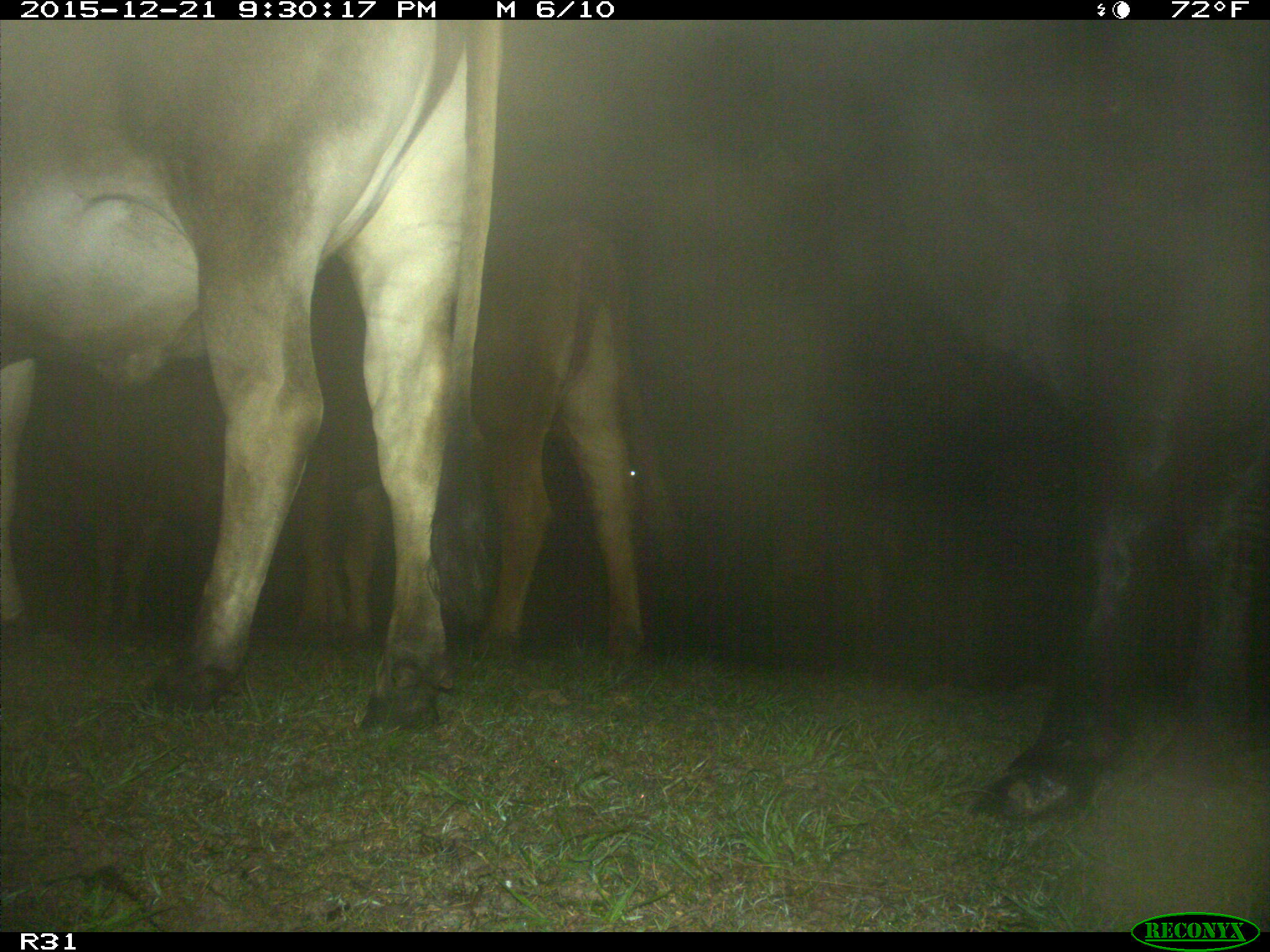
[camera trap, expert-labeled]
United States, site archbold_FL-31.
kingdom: Animalia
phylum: Chordata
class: Mammalia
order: Artiodactyla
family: Bovidae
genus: Bos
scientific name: Bos taurus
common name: domestic cow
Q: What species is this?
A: Bos taurus (domestic cow).